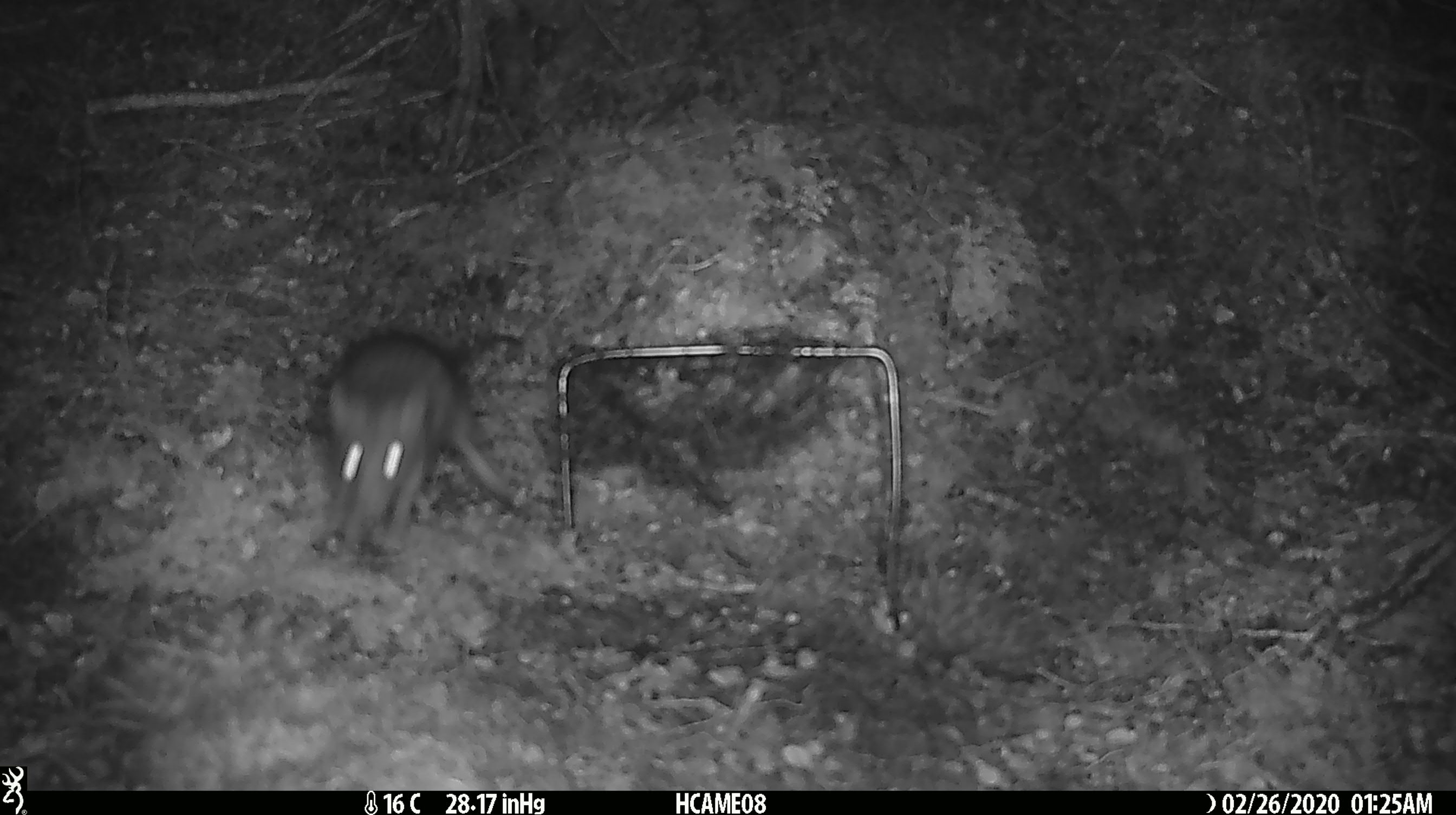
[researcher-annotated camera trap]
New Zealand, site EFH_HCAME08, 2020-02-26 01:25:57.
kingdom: Animalia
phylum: Chordata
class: Mammalia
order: Rodentia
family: Muridae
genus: Rattus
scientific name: Rattus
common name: rat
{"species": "rat (Rattus)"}